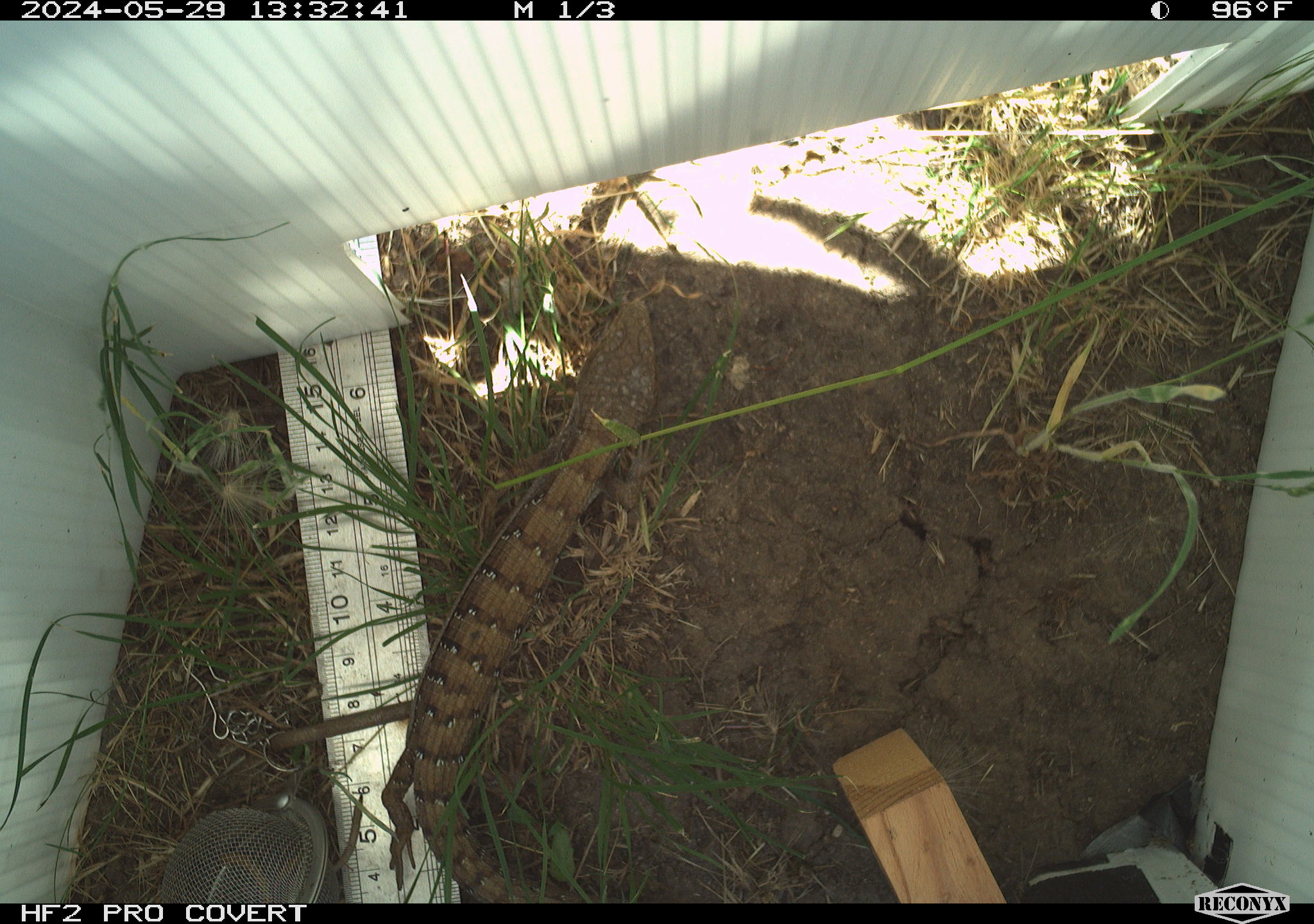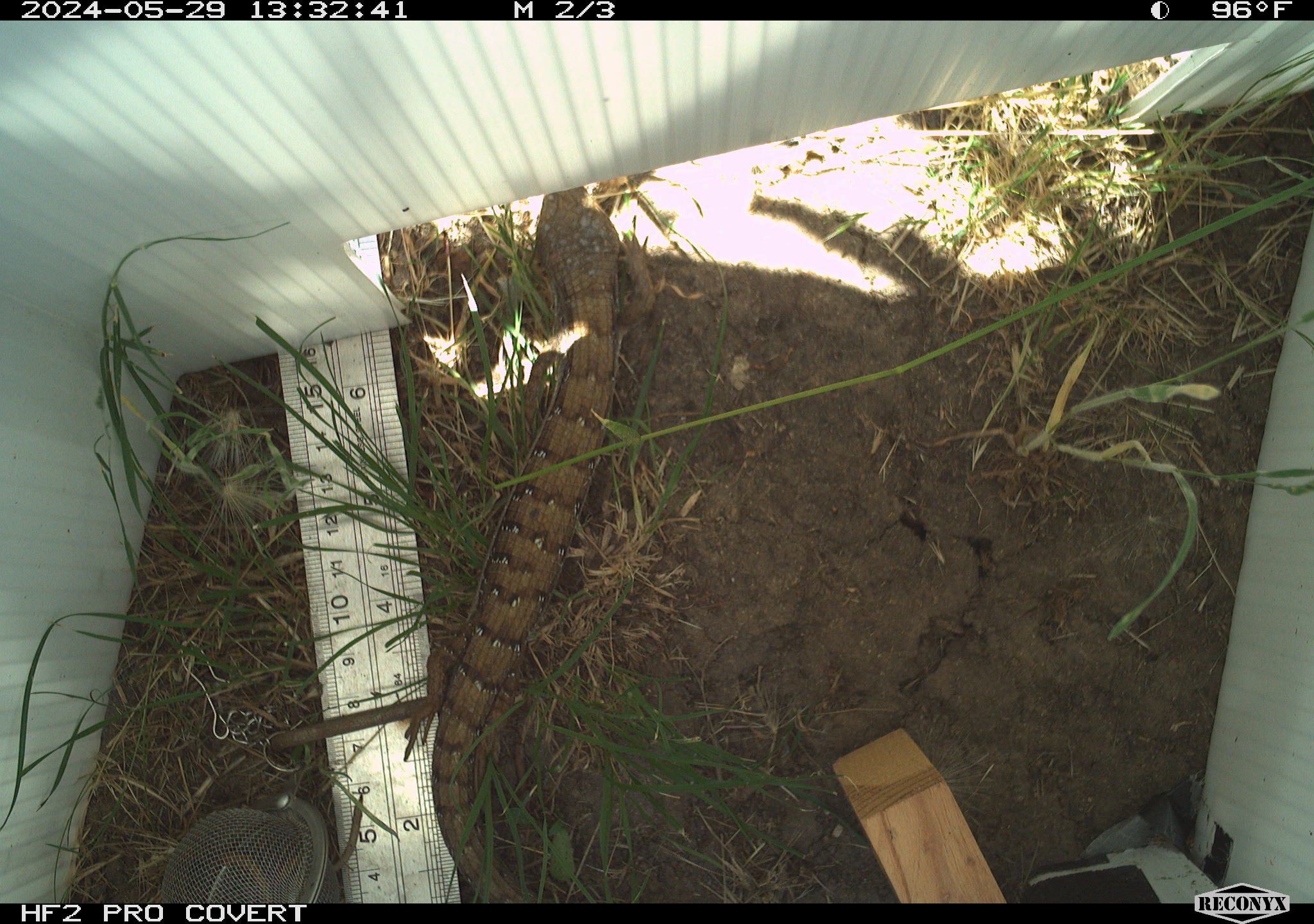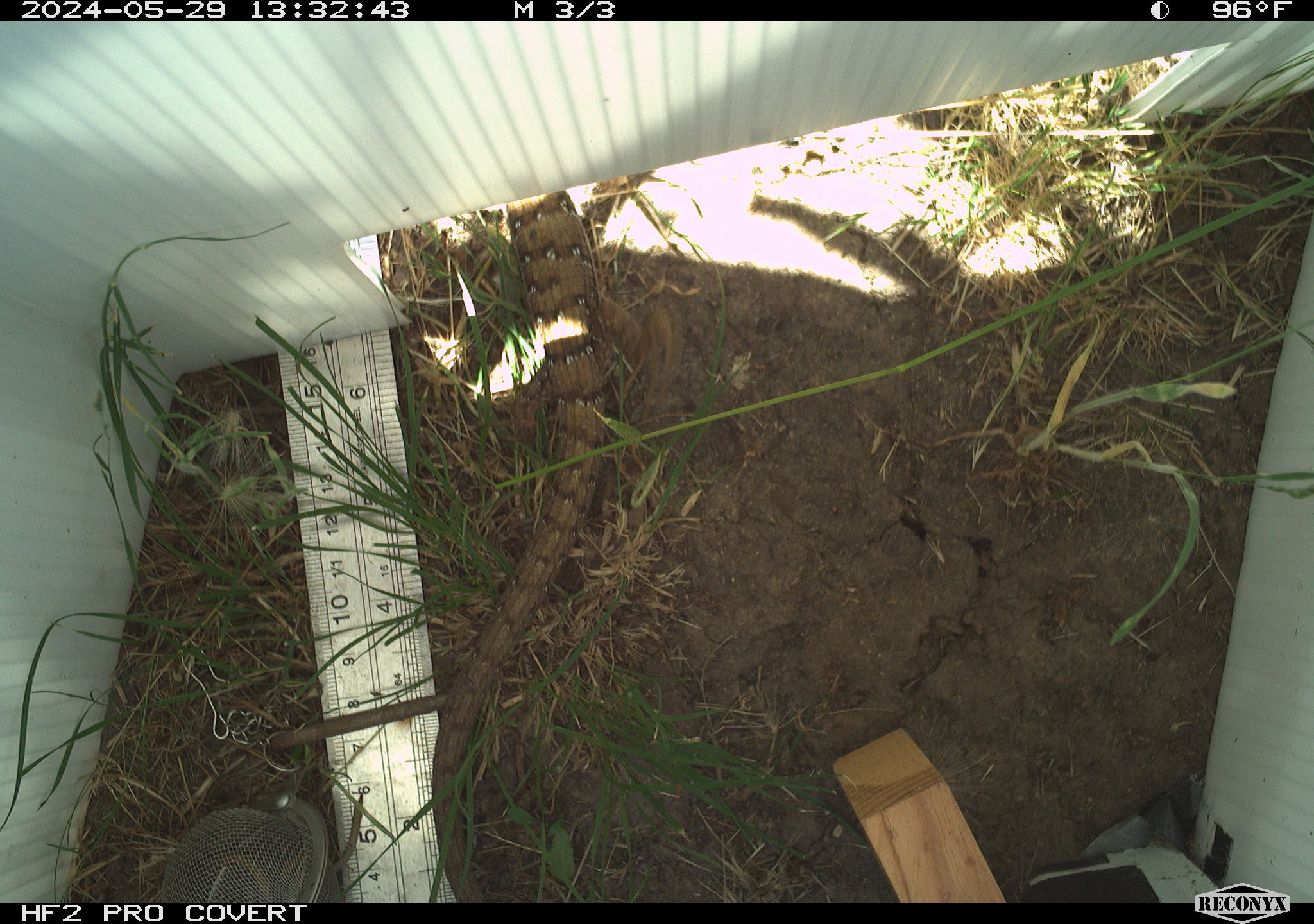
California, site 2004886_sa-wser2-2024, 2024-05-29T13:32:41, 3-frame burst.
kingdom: Animalia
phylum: Chordata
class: Reptilia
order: Squamata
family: Anguidae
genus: Elgaria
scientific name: Elgaria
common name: alligator lizards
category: elgaria species